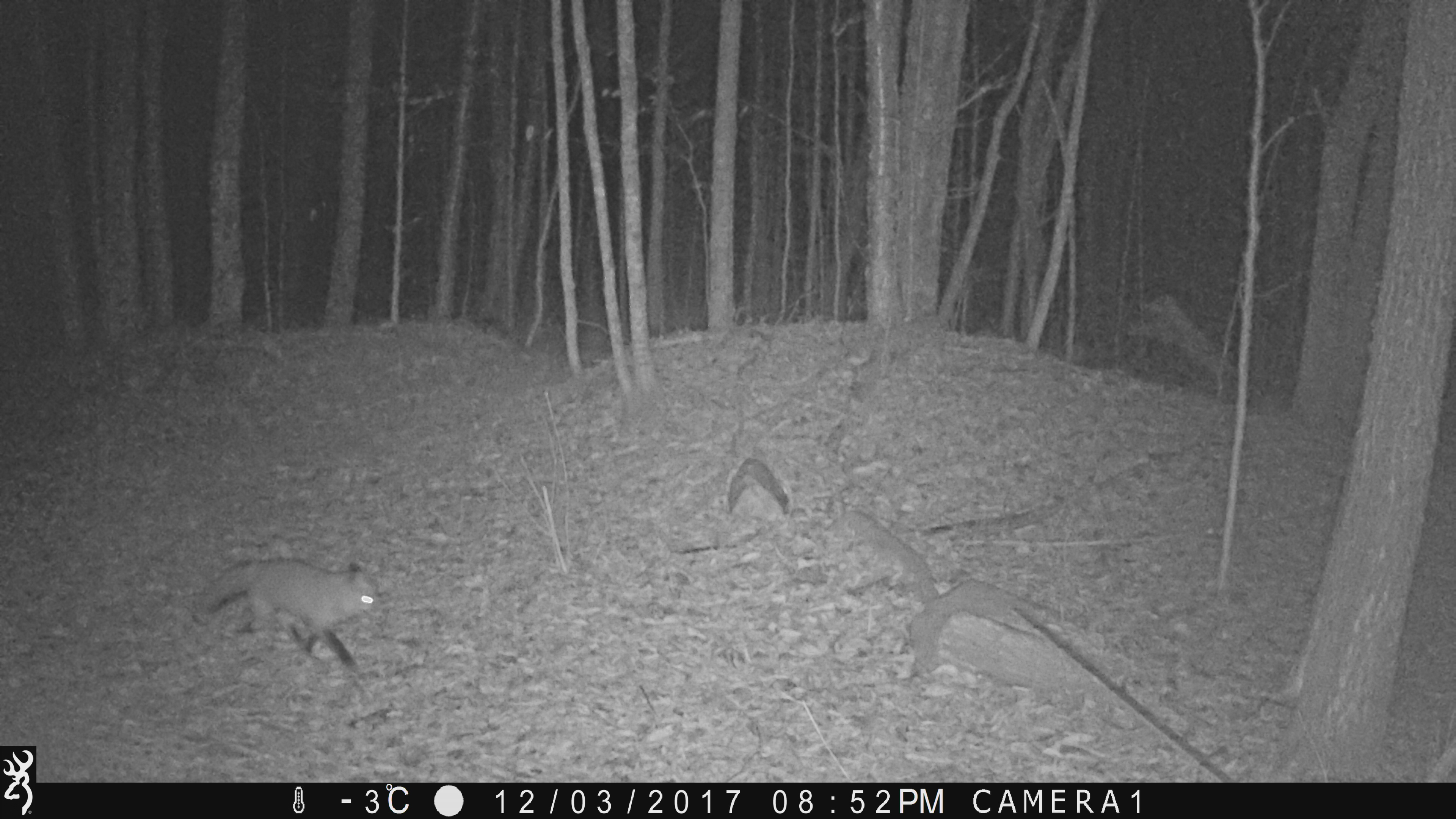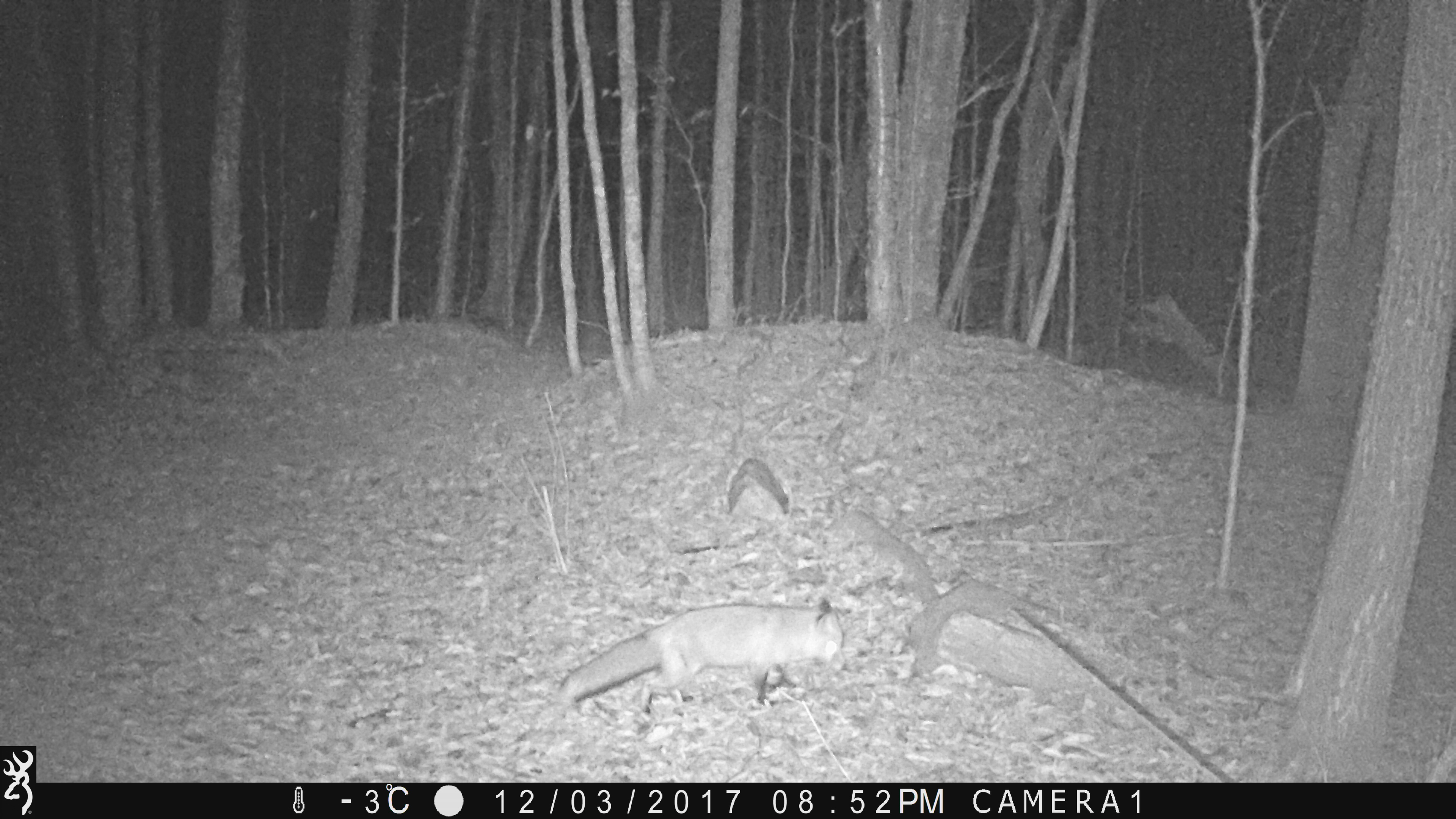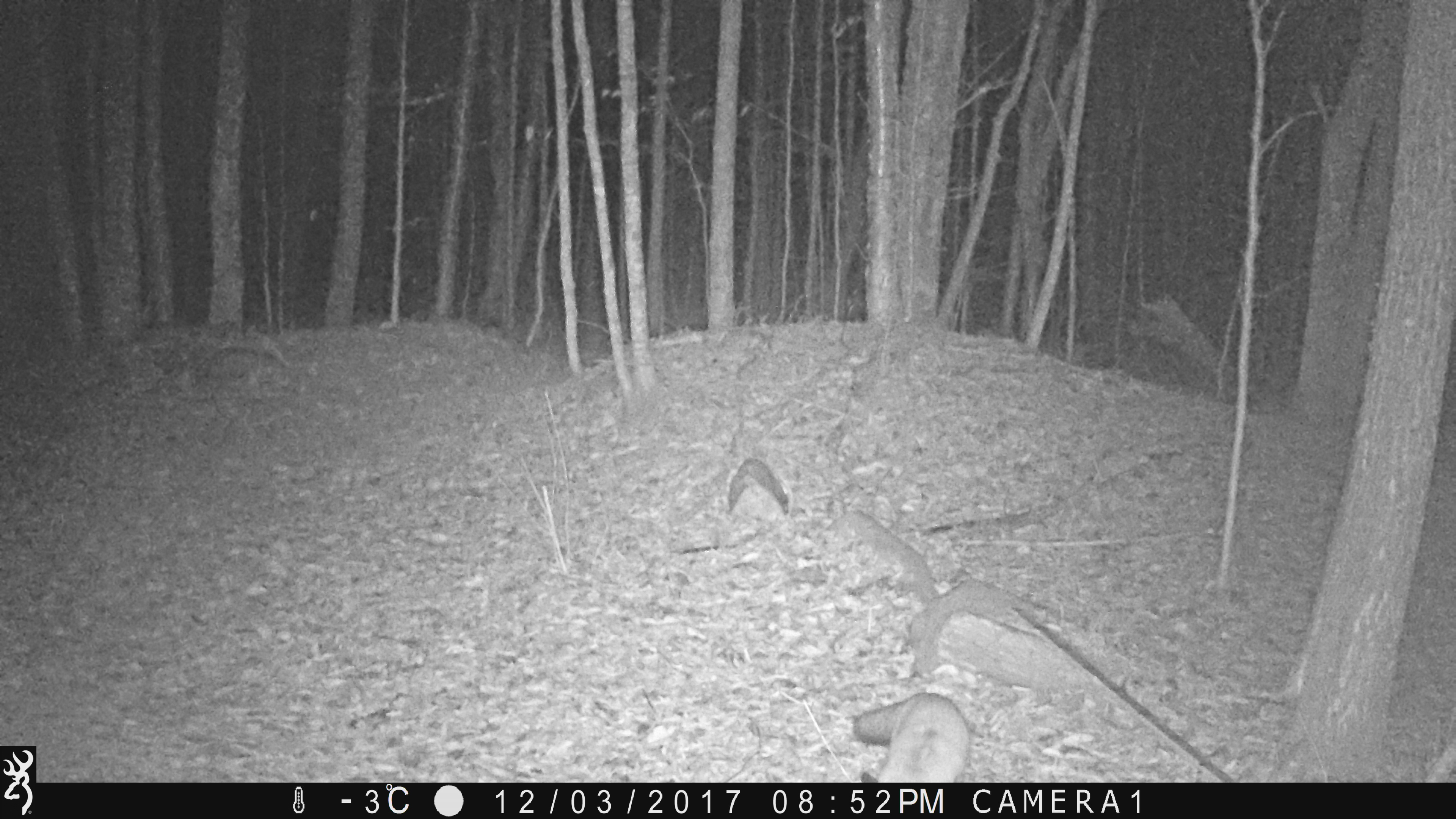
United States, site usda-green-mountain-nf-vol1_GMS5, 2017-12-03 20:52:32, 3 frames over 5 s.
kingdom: Animalia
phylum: Chordata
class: Mammalia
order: Carnivora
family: Canidae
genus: Vulpes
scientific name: Vulpes vulpes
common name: red fox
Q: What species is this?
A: Red fox (Vulpes vulpes).